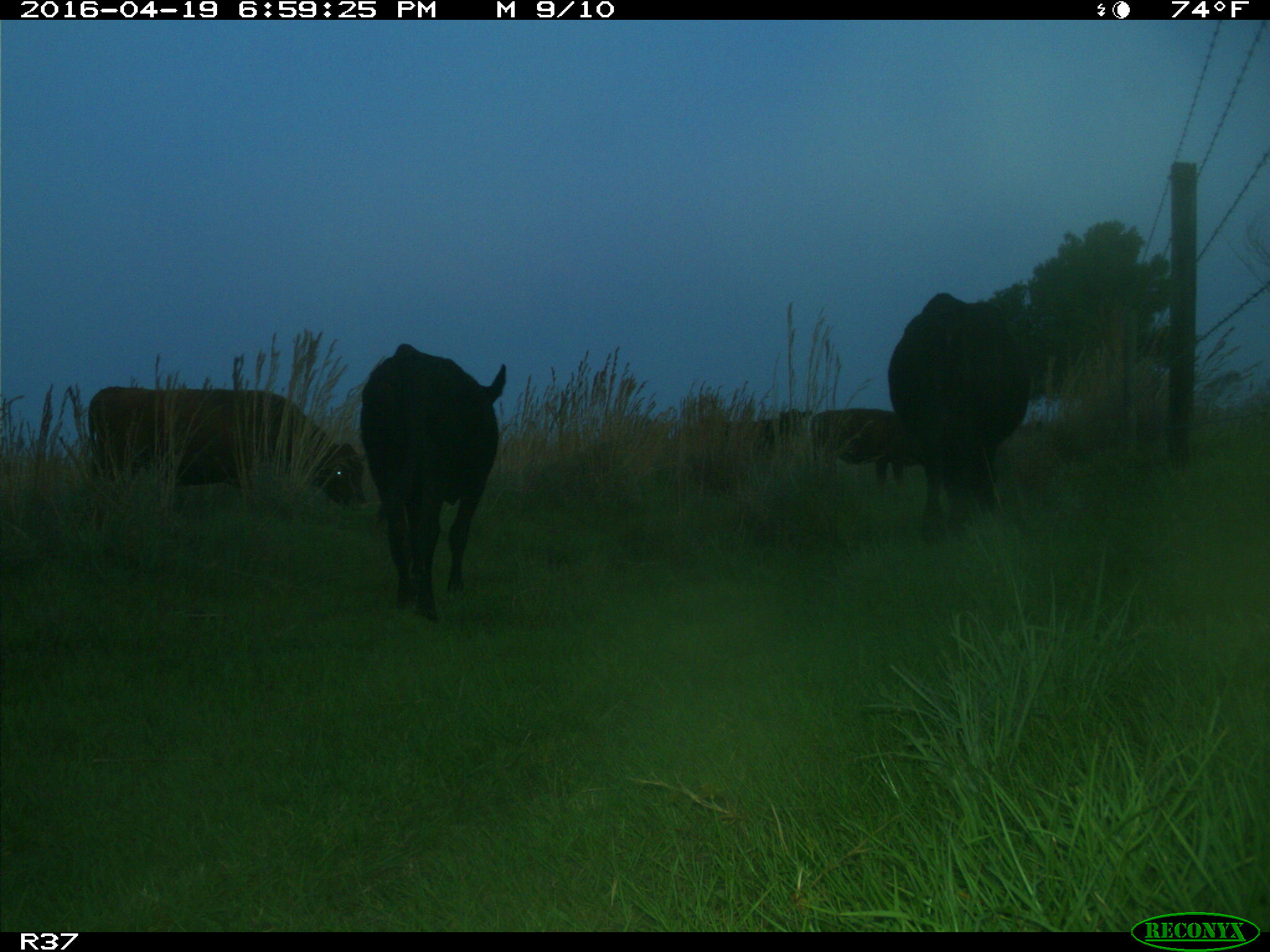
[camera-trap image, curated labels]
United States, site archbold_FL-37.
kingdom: Animalia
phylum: Chordata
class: Mammalia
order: Artiodactyla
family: Bovidae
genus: Bos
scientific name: Bos taurus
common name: domestic cow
Bos taurus (domestic cow).